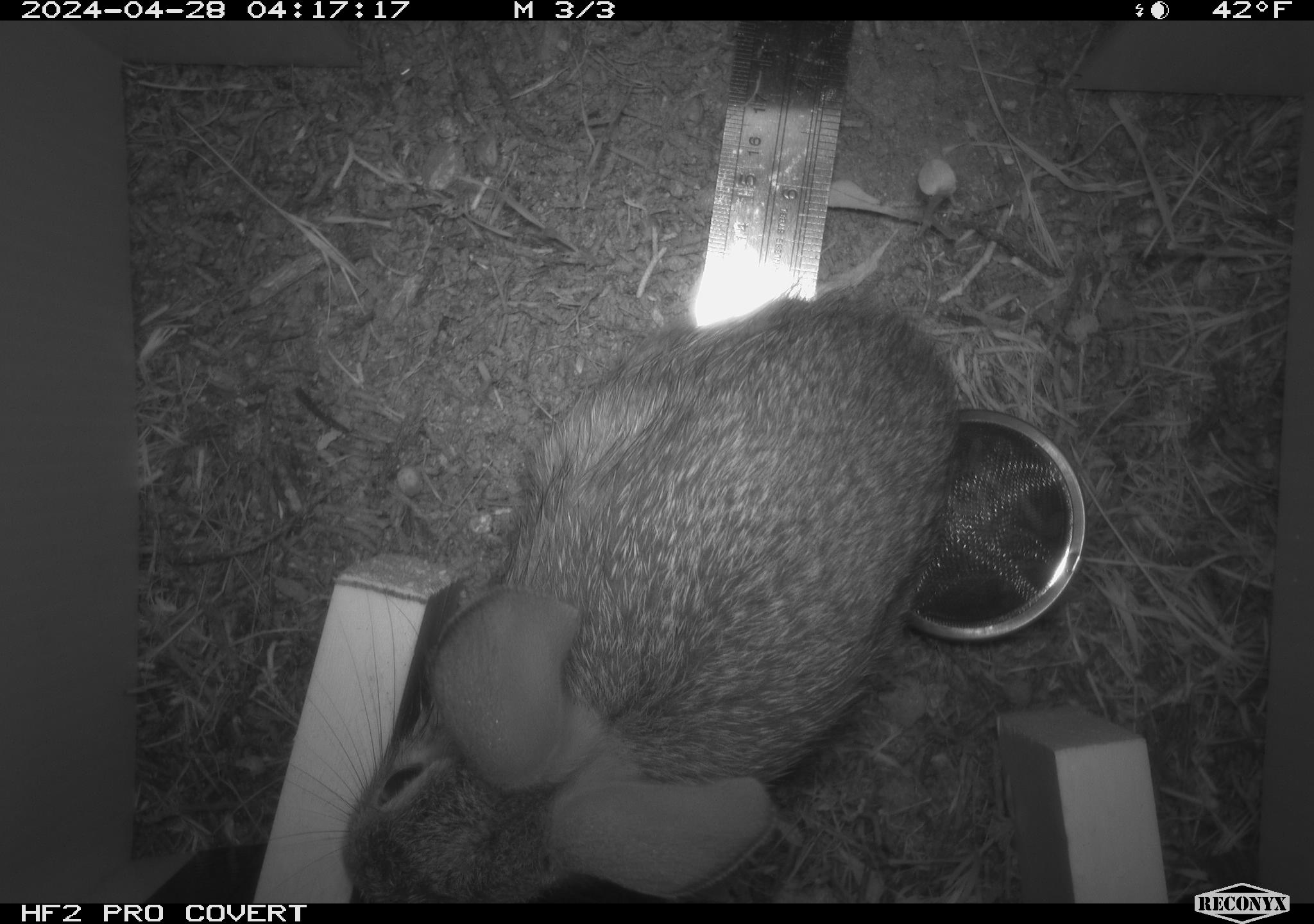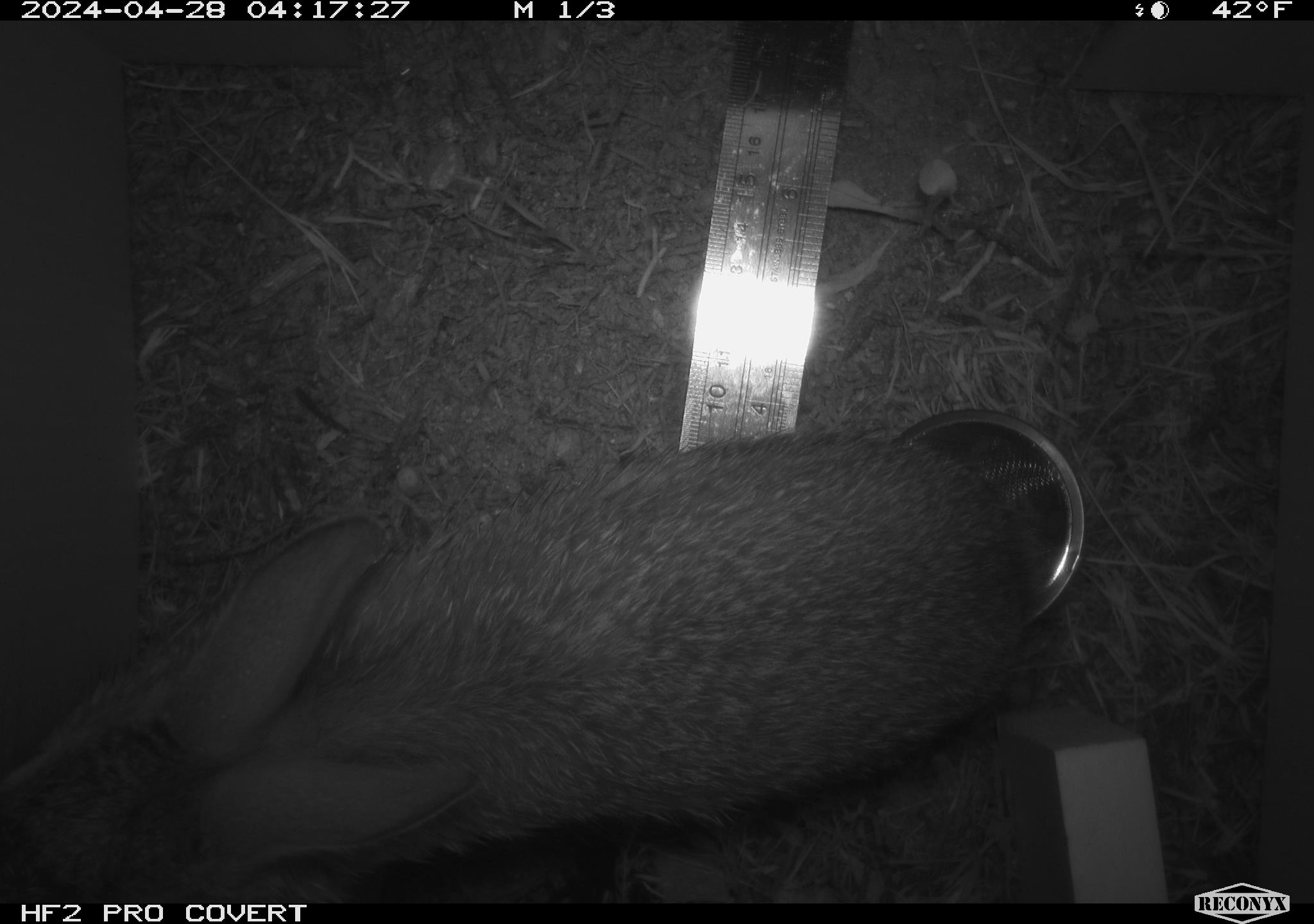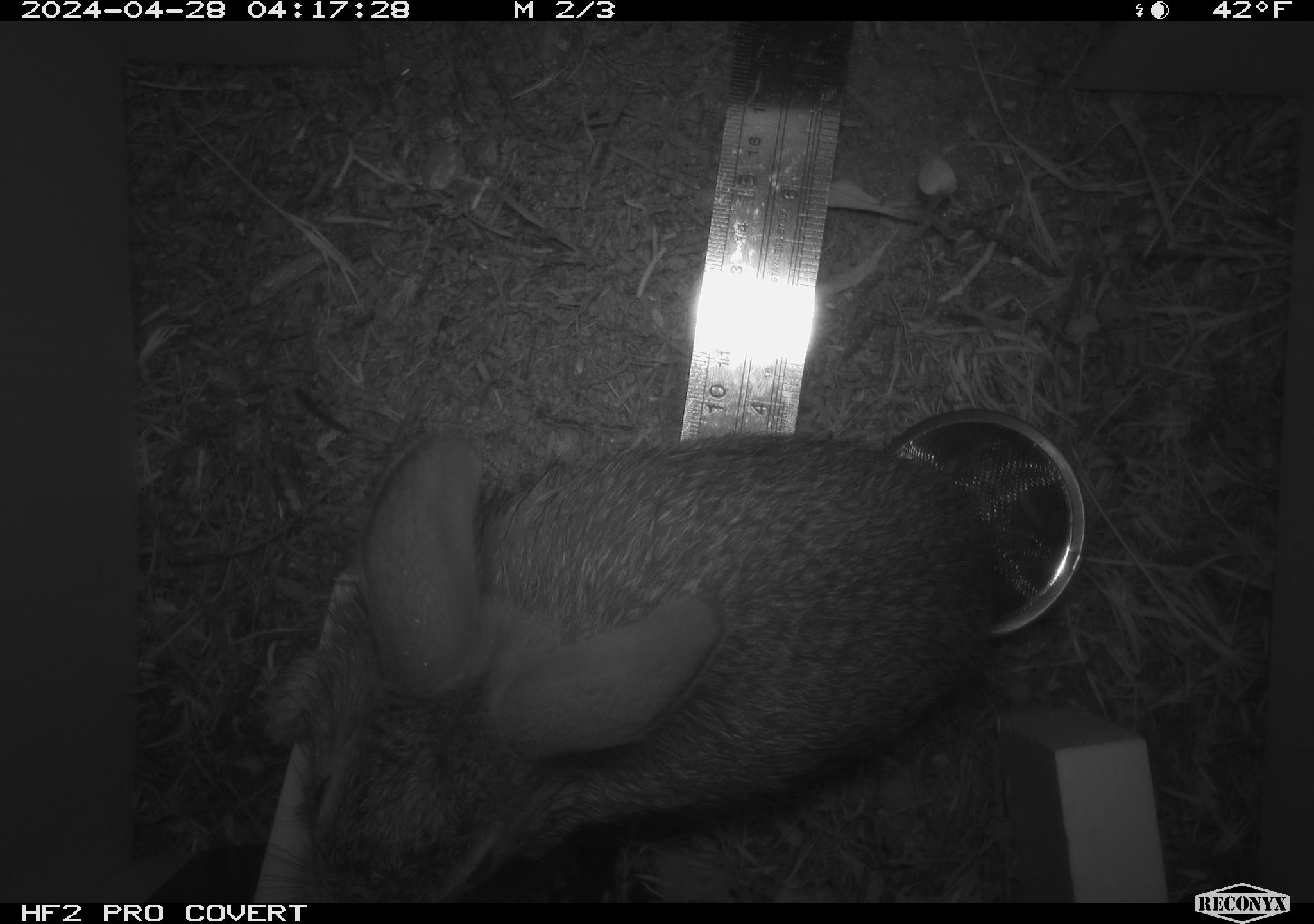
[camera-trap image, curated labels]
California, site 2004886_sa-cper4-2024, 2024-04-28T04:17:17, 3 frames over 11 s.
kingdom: Animalia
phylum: Chordata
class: Mammalia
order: Lagomorpha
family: Leporidae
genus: Sylvilagus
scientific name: Sylvilagus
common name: cottontail rabbits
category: sylvilagus species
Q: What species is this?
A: Sylvilagus species (cottontail rabbits) (Sylvilagus).